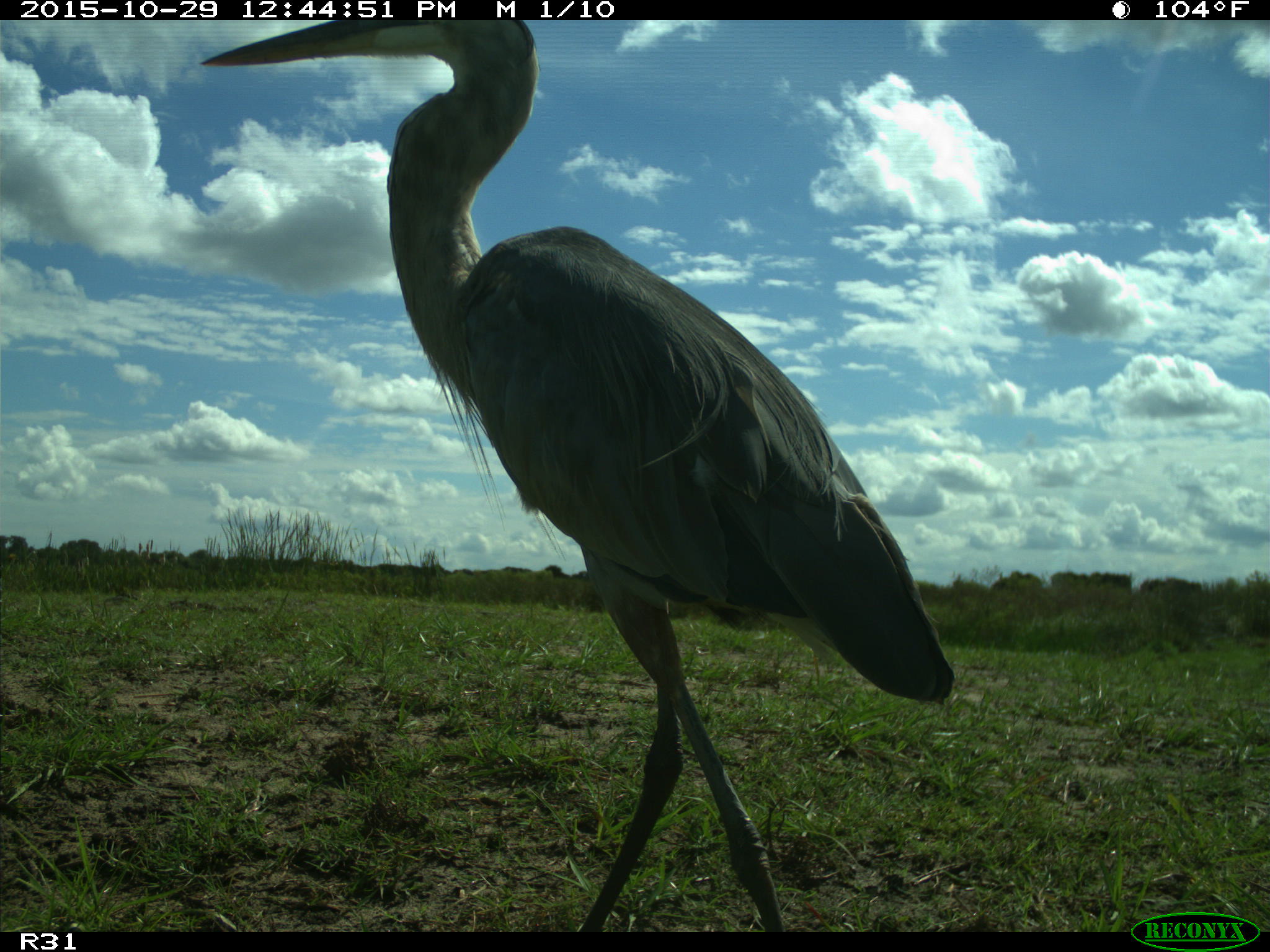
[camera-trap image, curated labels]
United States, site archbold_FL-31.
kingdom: Animalia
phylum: Chordata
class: Aves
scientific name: Aves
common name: birds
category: unidentified bird